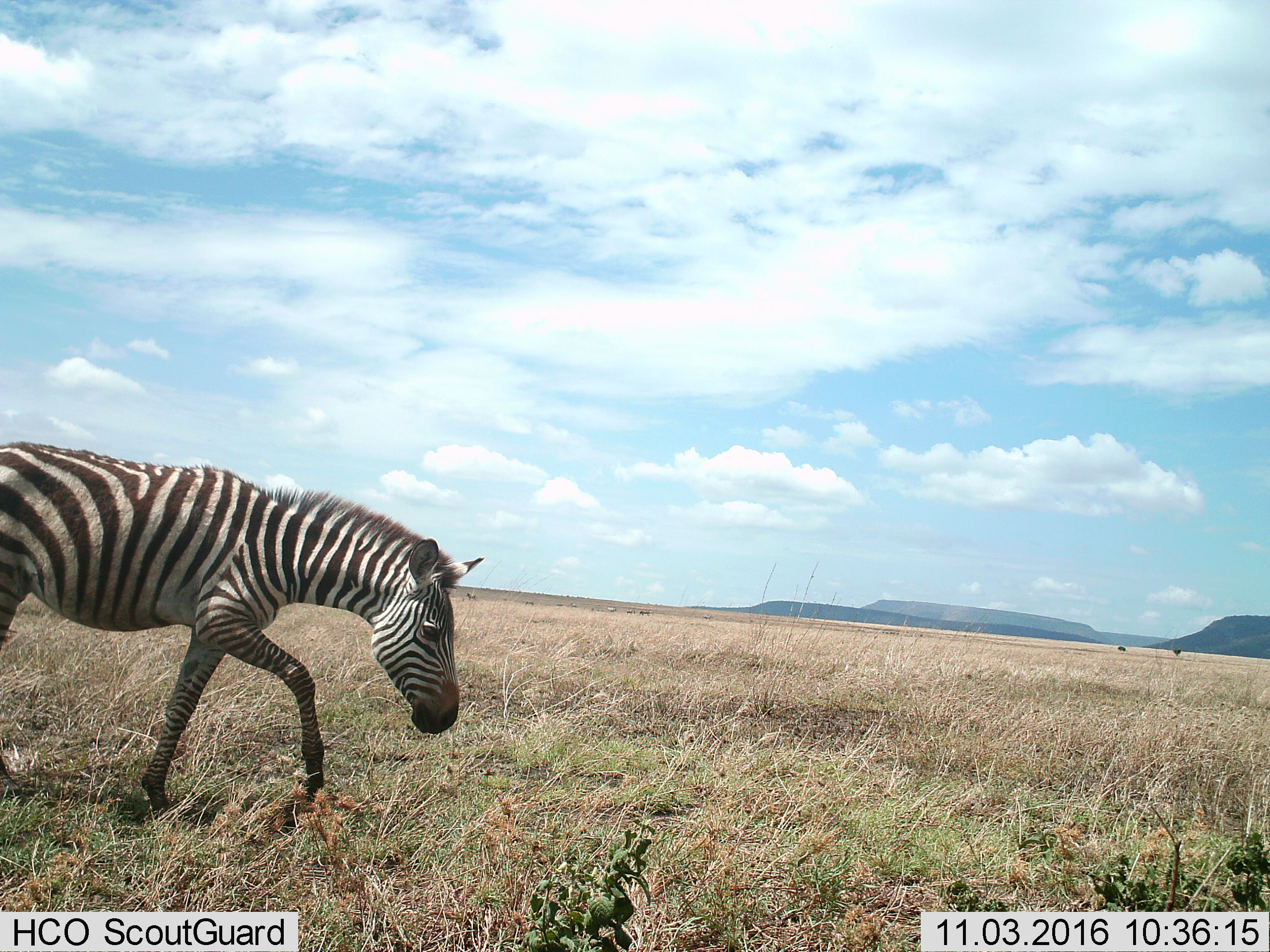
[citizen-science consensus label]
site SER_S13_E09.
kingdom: Animalia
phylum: Chordata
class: Mammalia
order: Perissodactyla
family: Equidae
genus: Equus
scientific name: Equus quagga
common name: plains zebra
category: zebraplains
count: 1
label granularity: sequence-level